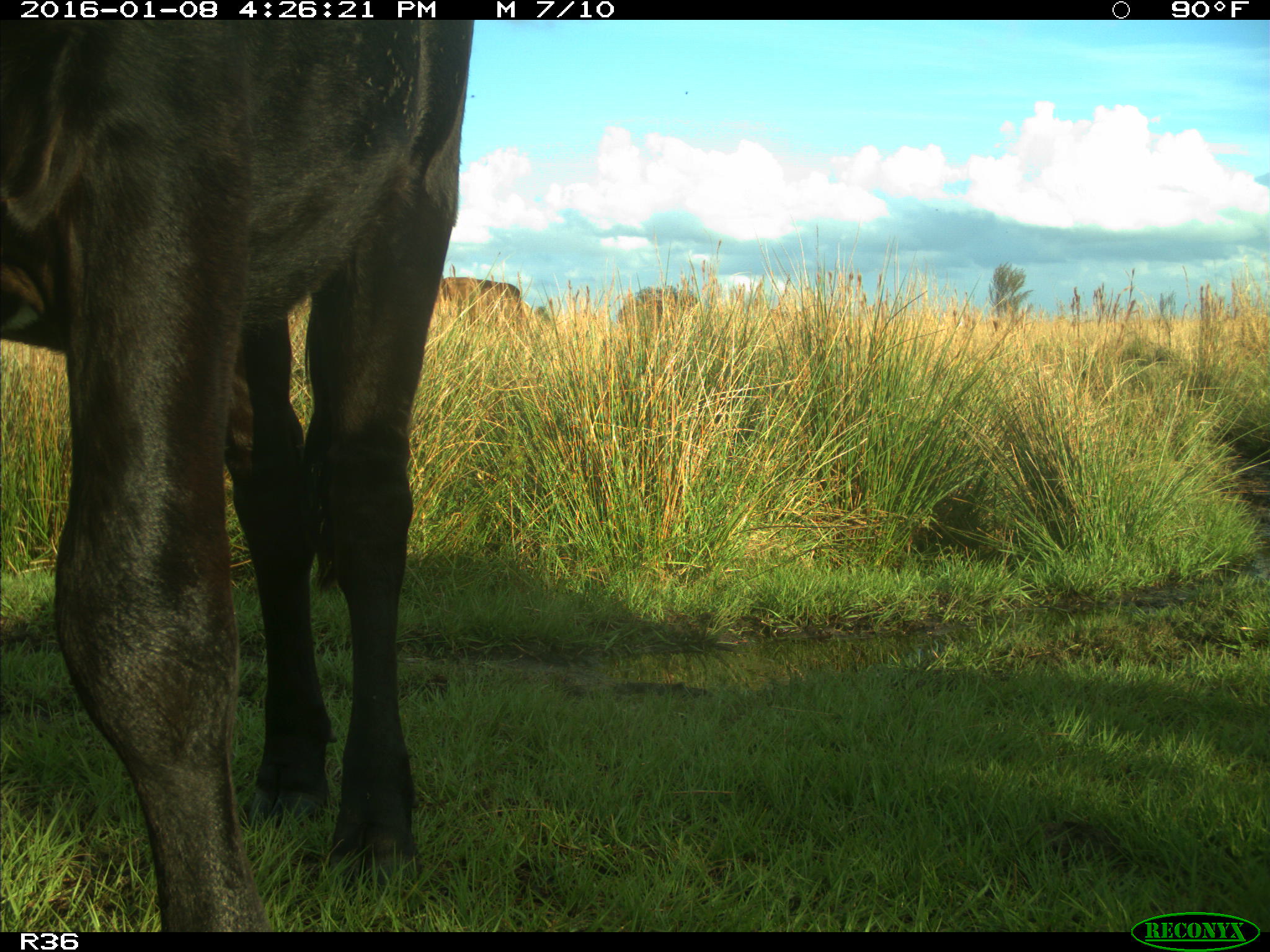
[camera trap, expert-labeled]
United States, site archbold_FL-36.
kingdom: Animalia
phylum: Chordata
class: Mammalia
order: Artiodactyla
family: Bovidae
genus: Bos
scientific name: Bos taurus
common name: domestic cow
Bos taurus (domestic cow).